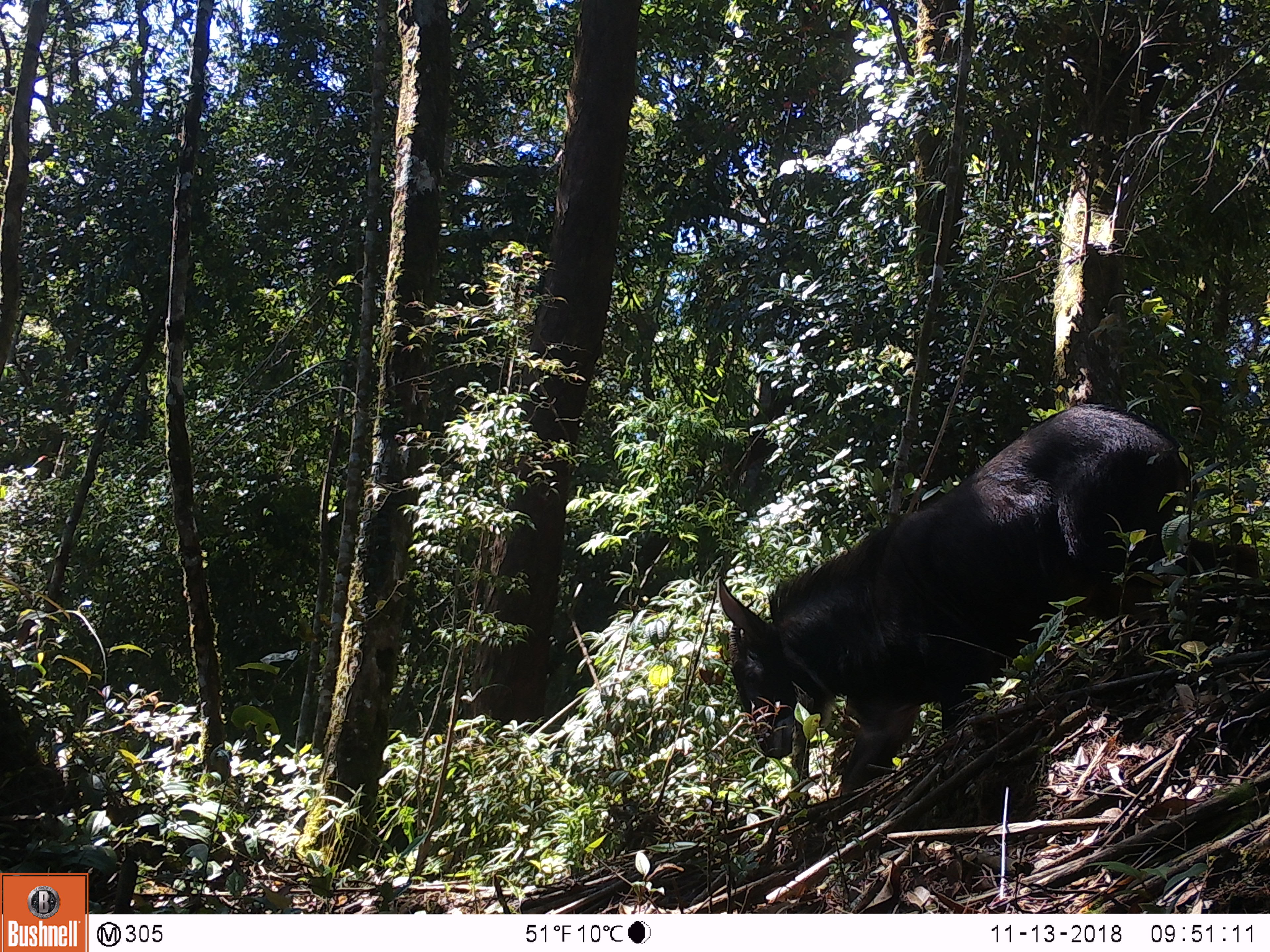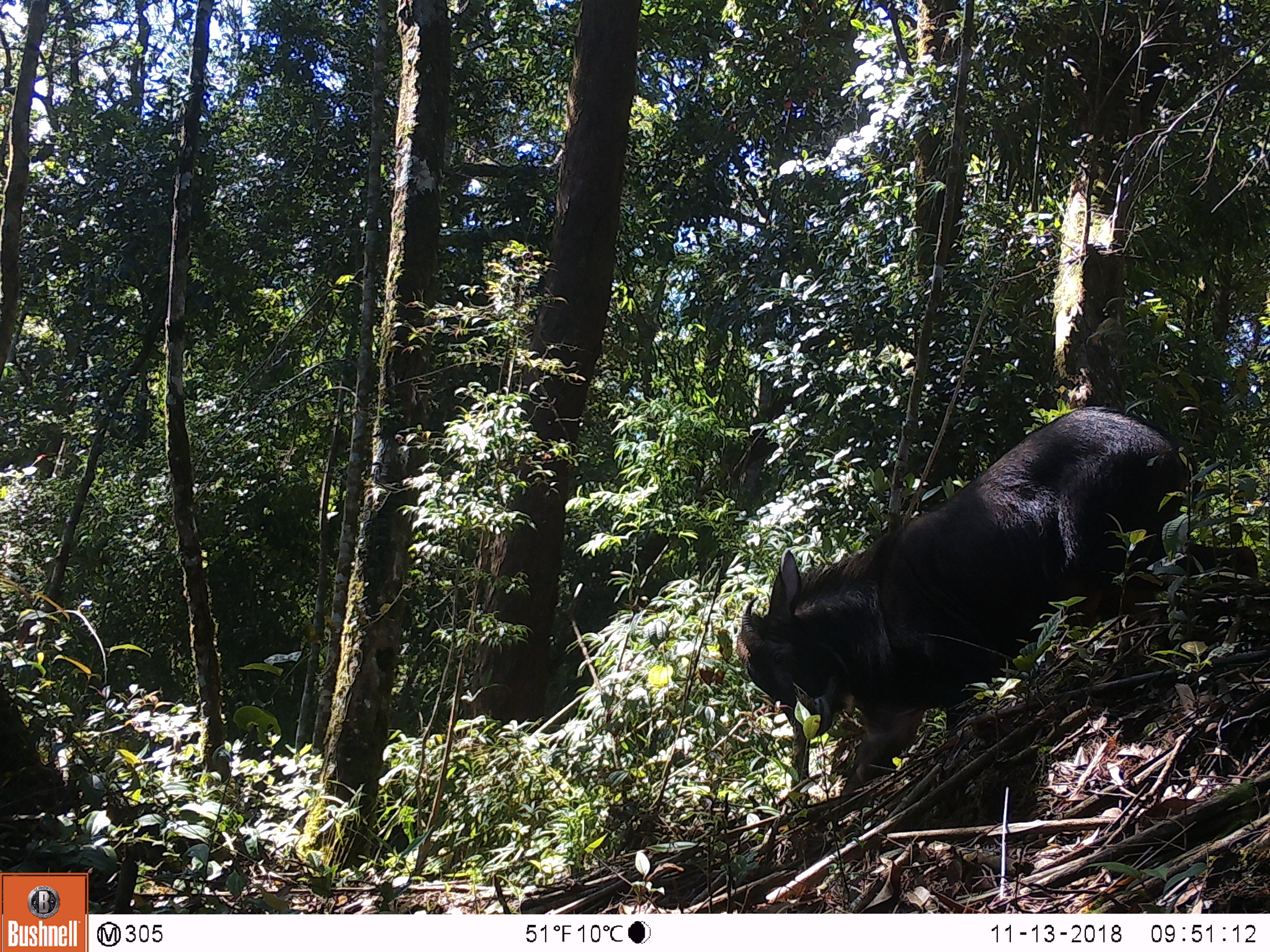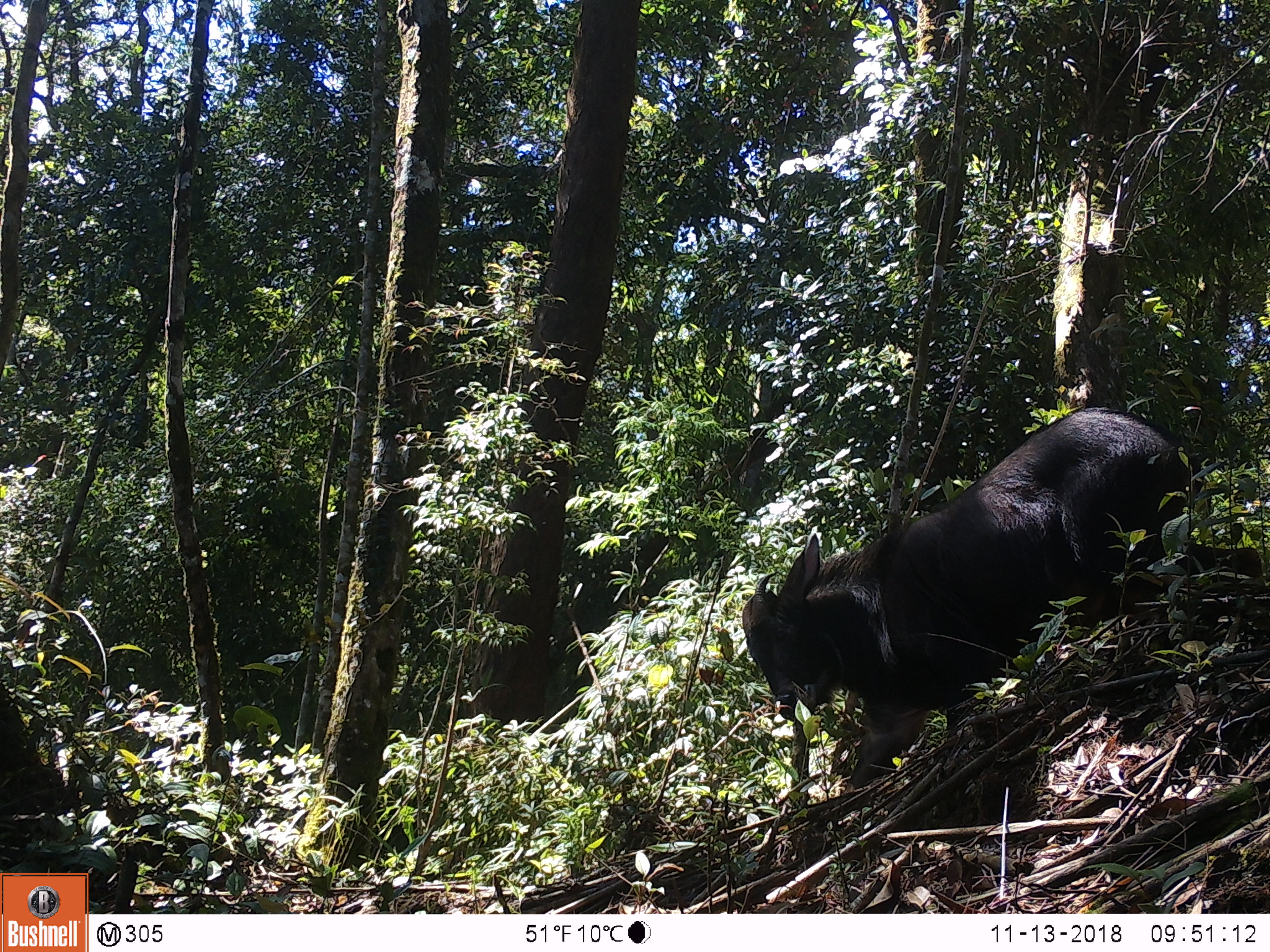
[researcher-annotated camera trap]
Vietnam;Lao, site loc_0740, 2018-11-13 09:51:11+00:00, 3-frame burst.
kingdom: Animalia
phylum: Chordata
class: Mammalia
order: Artiodactyla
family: Bovidae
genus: Capricornis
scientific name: Capricornis sumatraensis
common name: chinese serow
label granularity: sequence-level